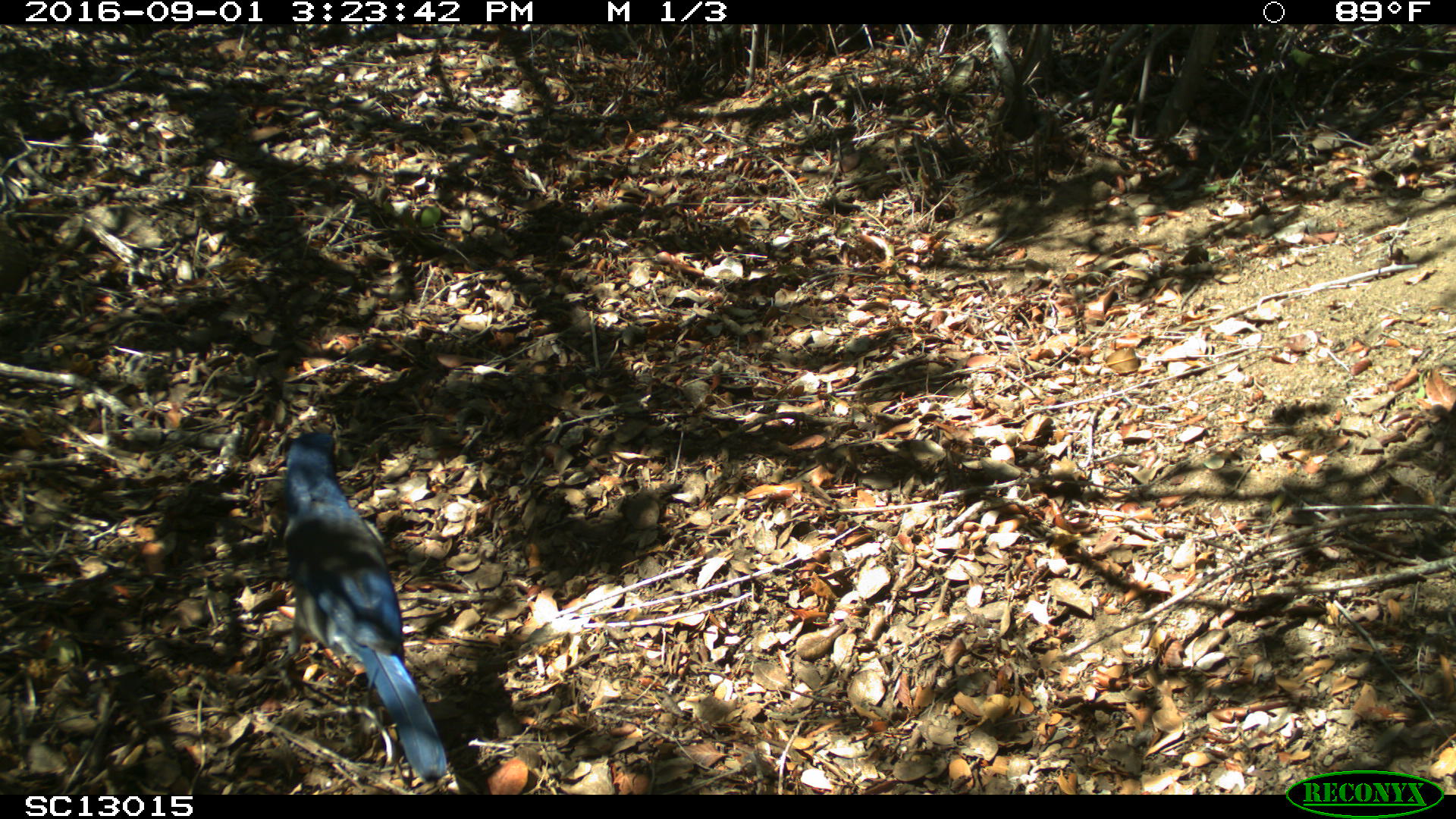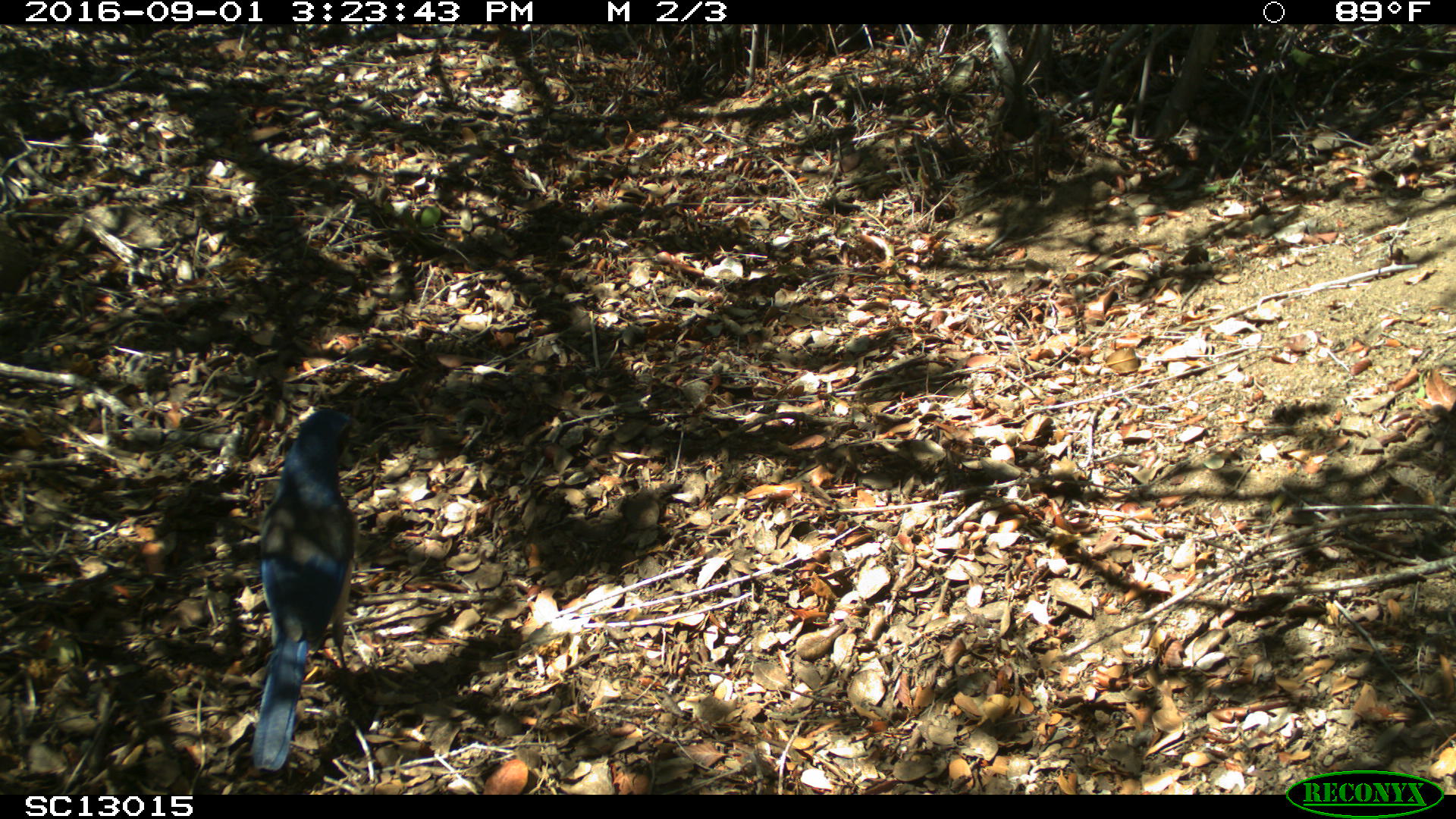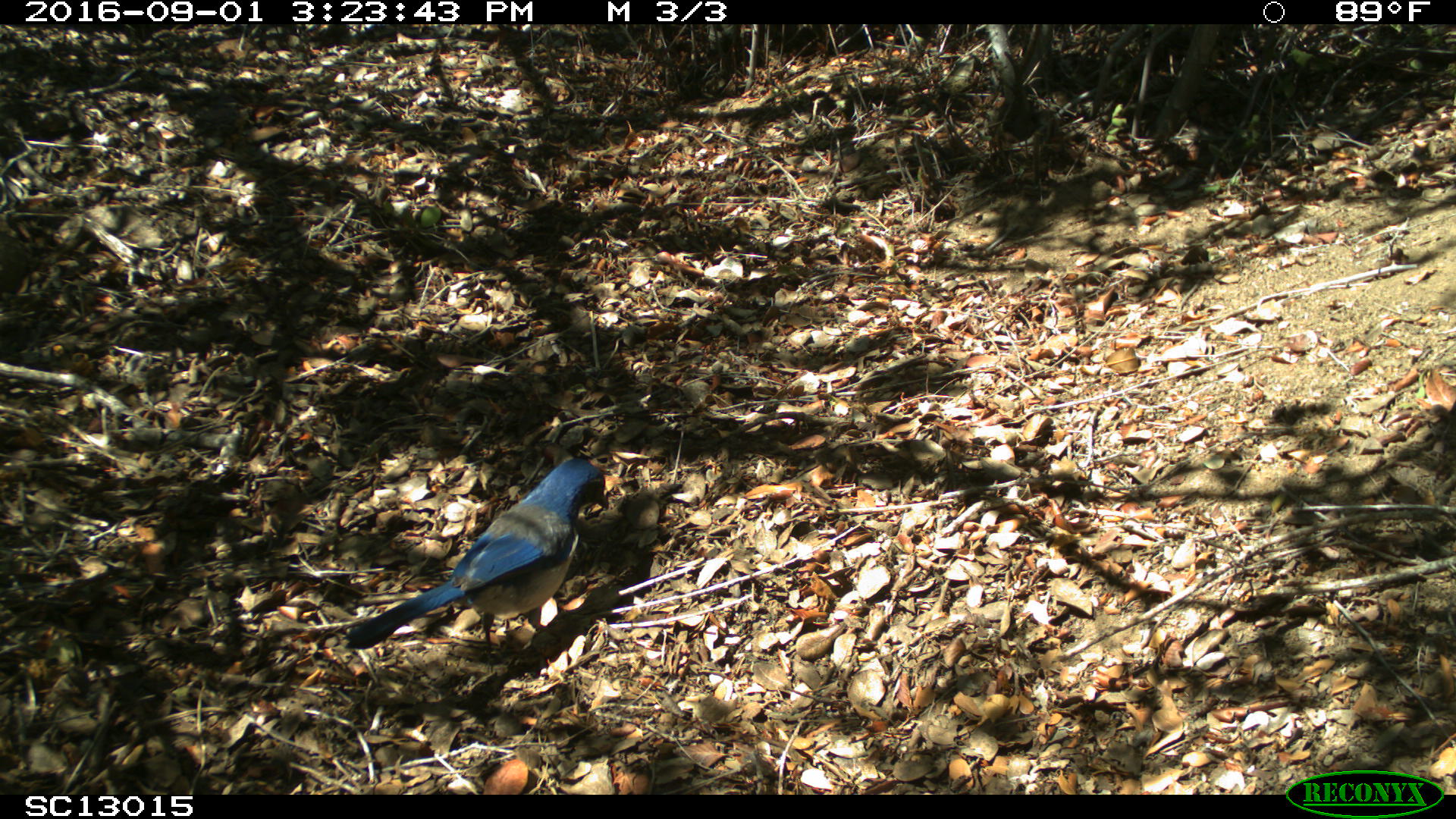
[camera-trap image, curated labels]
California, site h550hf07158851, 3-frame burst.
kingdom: Animalia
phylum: Chordata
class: Aves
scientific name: Aves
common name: bird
Bird (Aves).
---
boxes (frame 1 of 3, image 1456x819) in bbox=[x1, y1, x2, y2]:
bird: bbox=[275, 431, 445, 781]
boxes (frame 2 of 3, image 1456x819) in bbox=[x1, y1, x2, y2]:
bird: bbox=[249, 405, 369, 770]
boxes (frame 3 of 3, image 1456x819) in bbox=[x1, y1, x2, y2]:
bird: bbox=[344, 457, 607, 672]